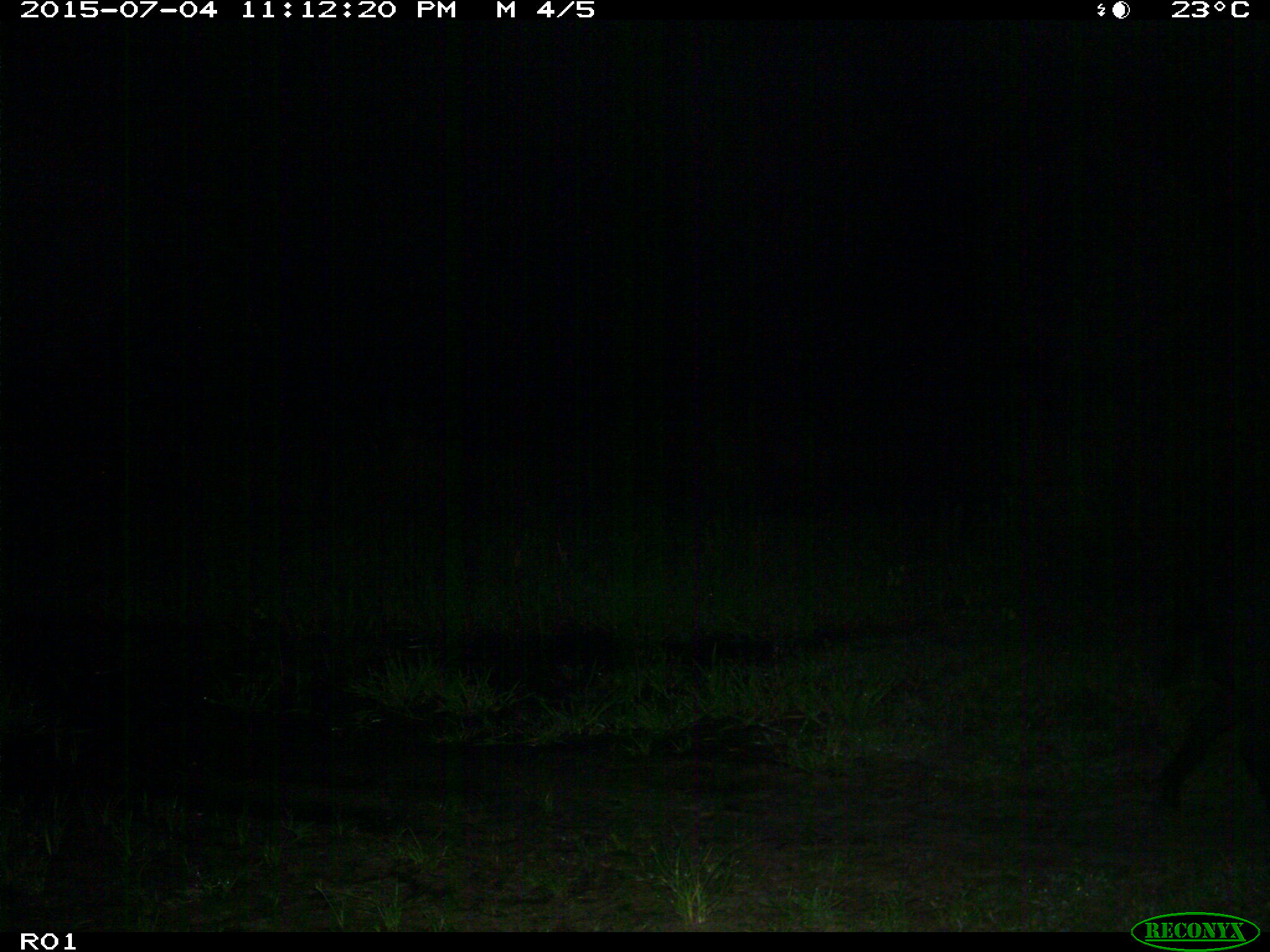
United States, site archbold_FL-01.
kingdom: Animalia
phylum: Chordata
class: Mammalia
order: Artiodactyla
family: Suidae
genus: Sus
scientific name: Sus scrofa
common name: wild boar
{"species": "Sus scrofa (wild boar)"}